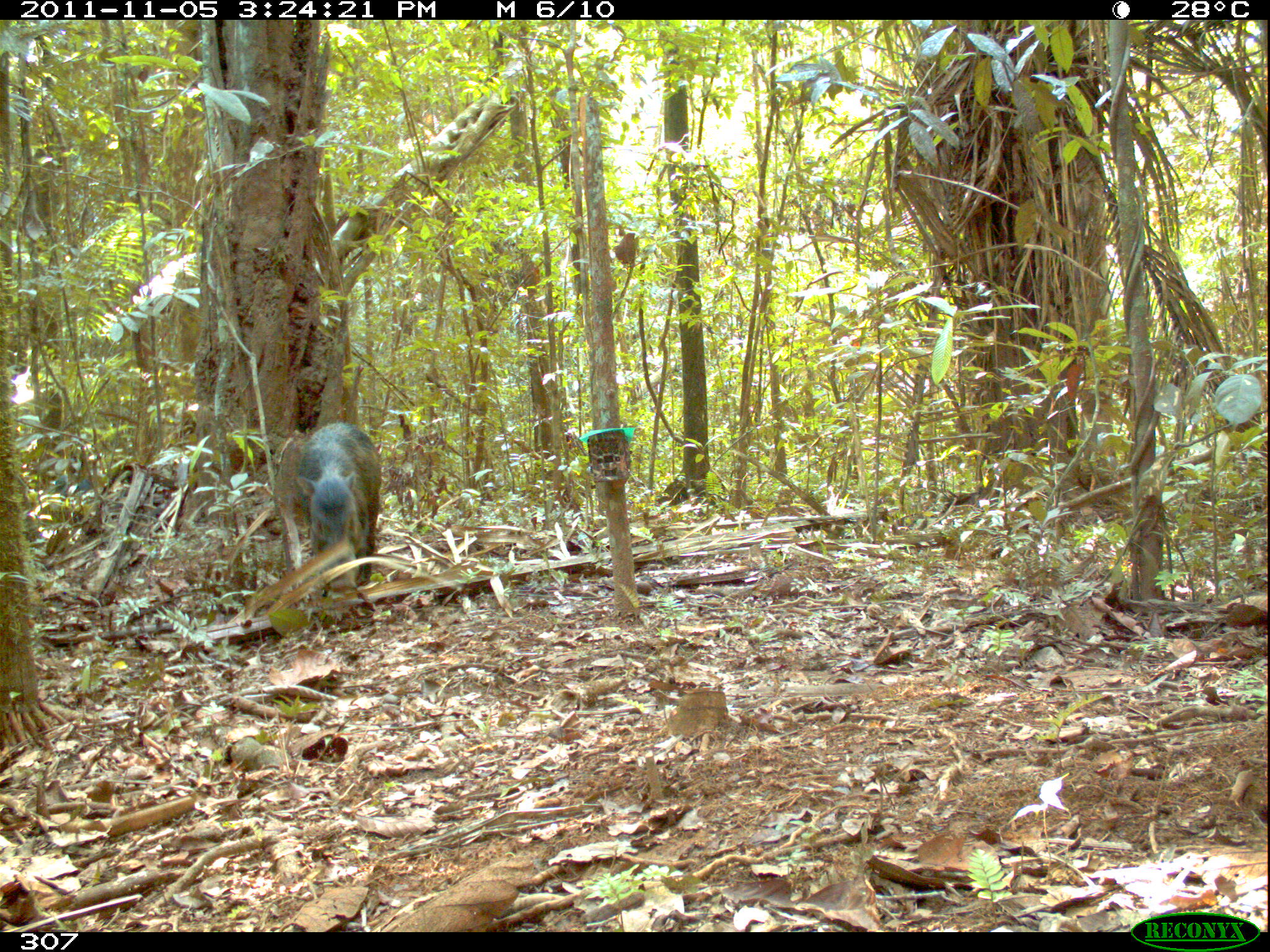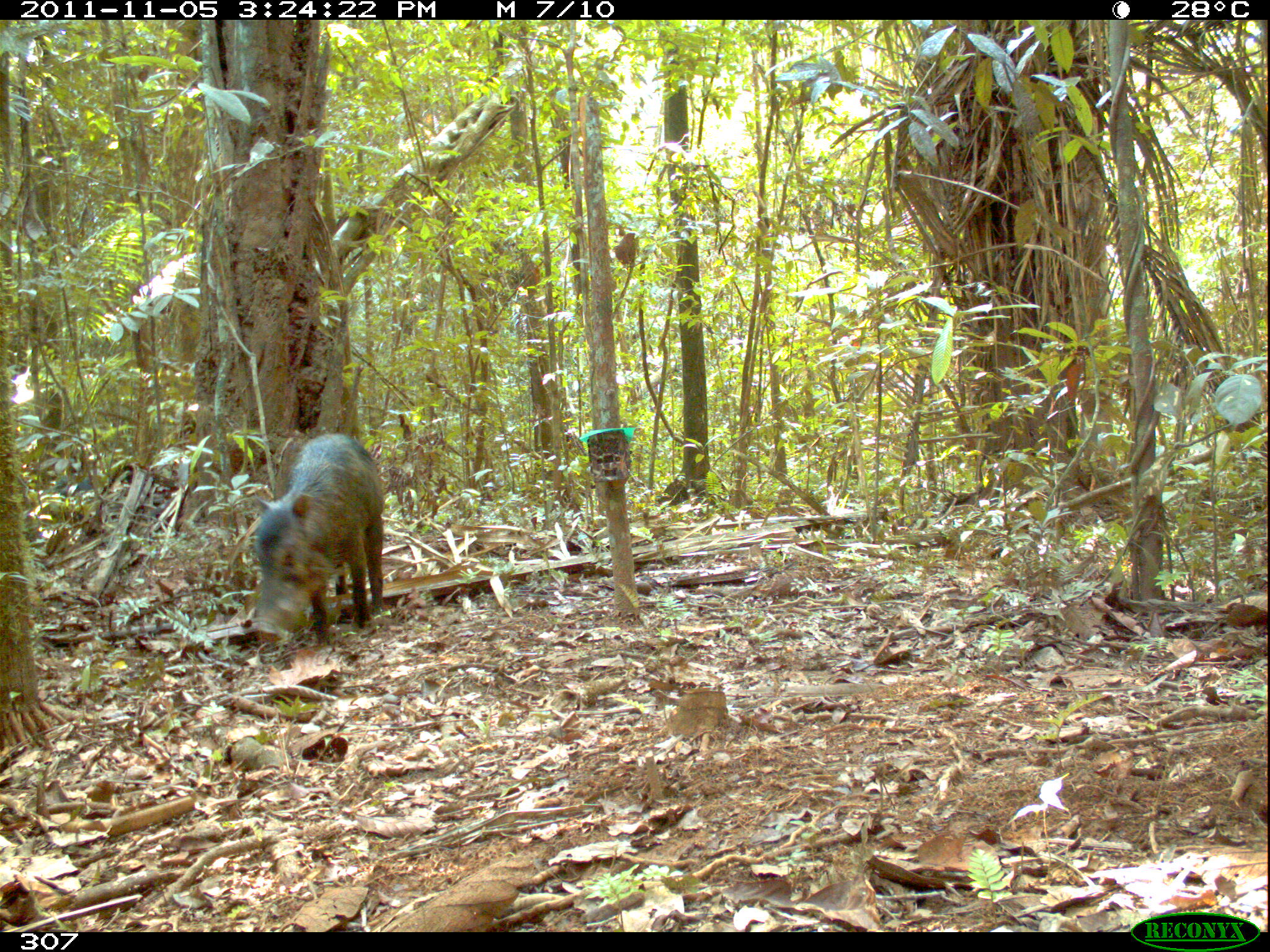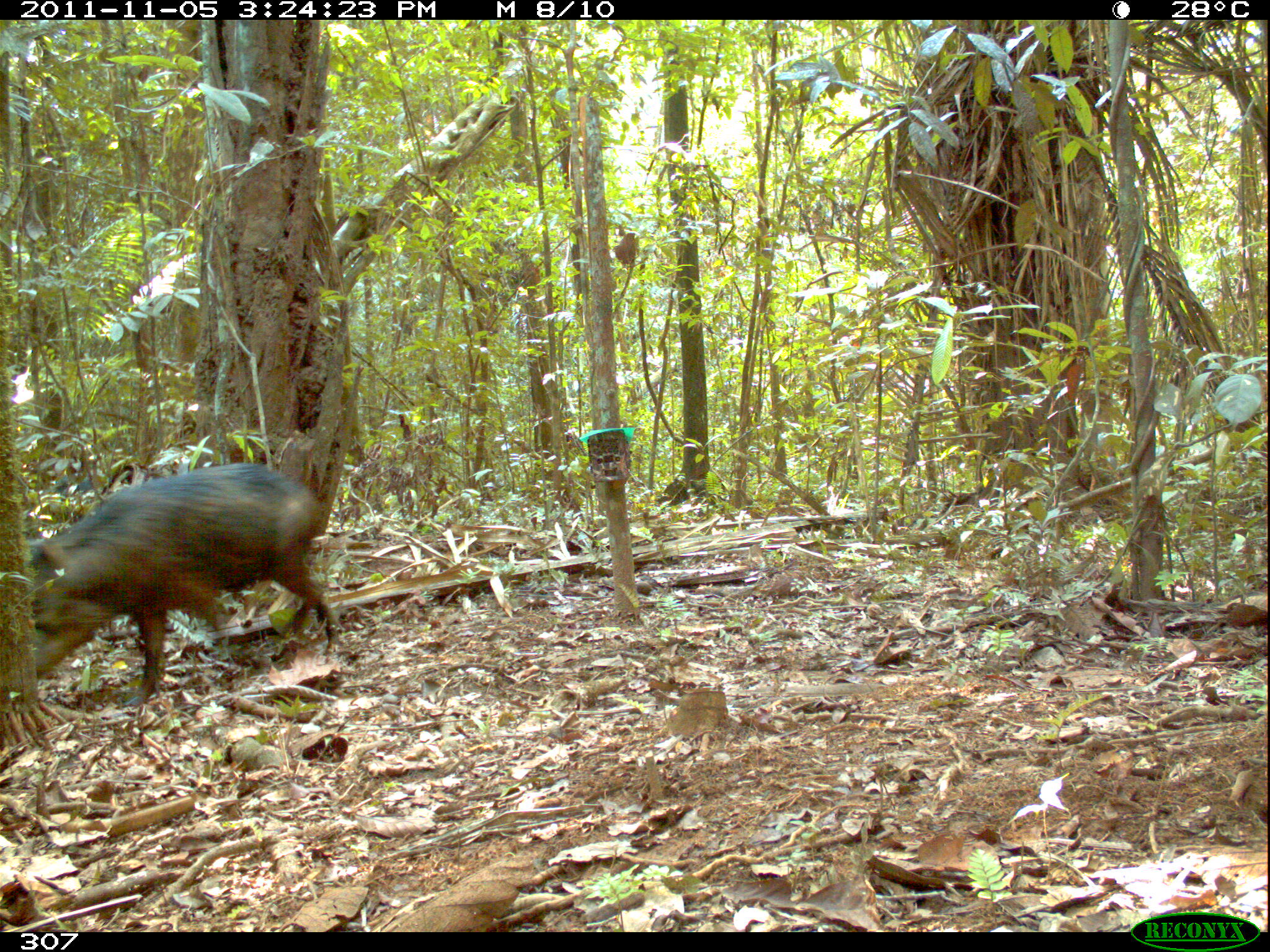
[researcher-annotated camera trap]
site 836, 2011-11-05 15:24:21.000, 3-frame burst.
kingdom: Animalia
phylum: Chordata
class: Mammalia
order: Artiodactyla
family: Tayassuidae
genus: Tayassu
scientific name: Tayassu pecari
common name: white-lipped peccary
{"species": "Tayassu pecari (white-lipped peccary)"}